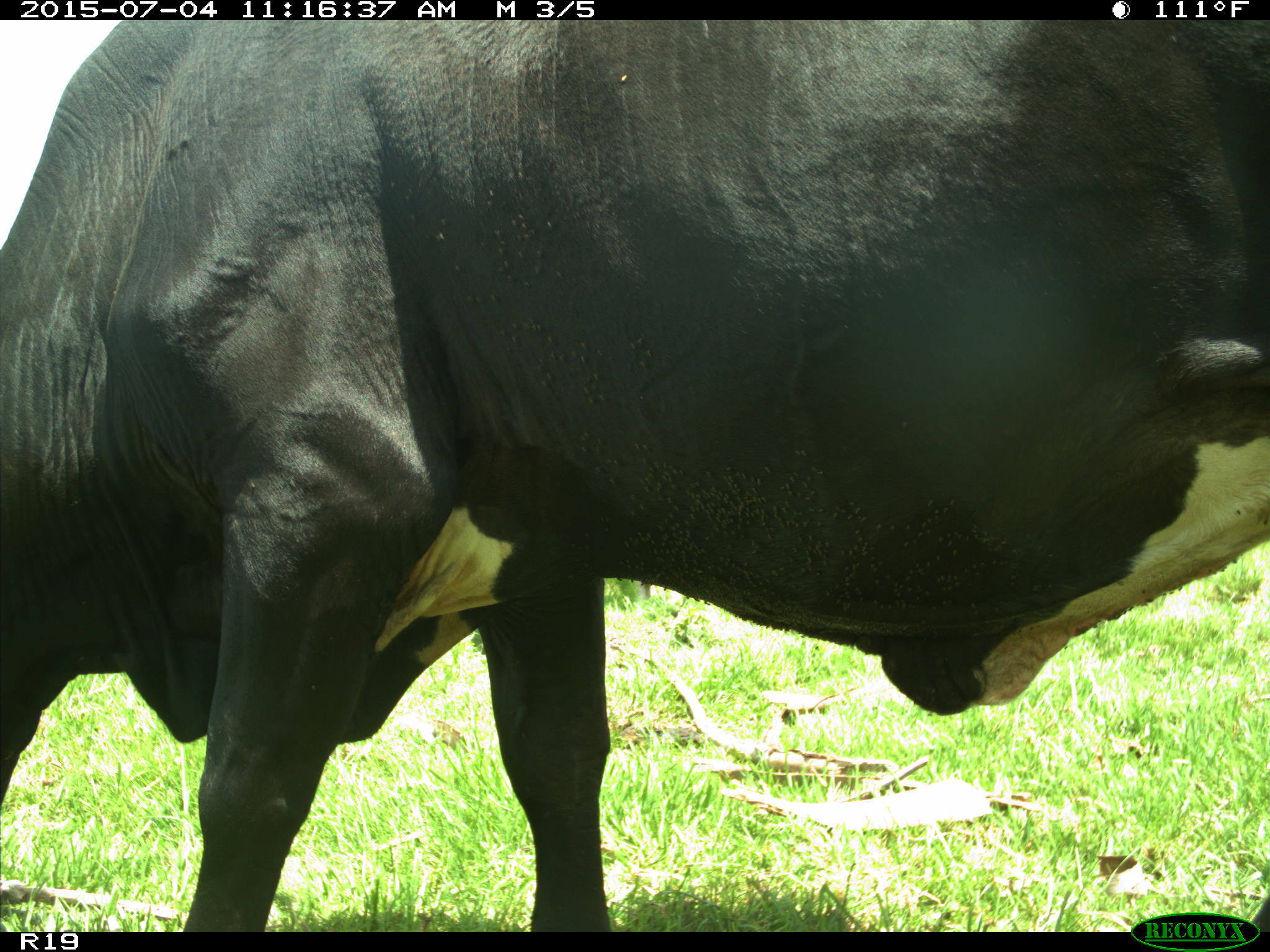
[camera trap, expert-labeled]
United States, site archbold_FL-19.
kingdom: Animalia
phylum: Chordata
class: Mammalia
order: Artiodactyla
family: Bovidae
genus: Bos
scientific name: Bos taurus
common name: domestic cow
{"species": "Bos taurus (domestic cow)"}